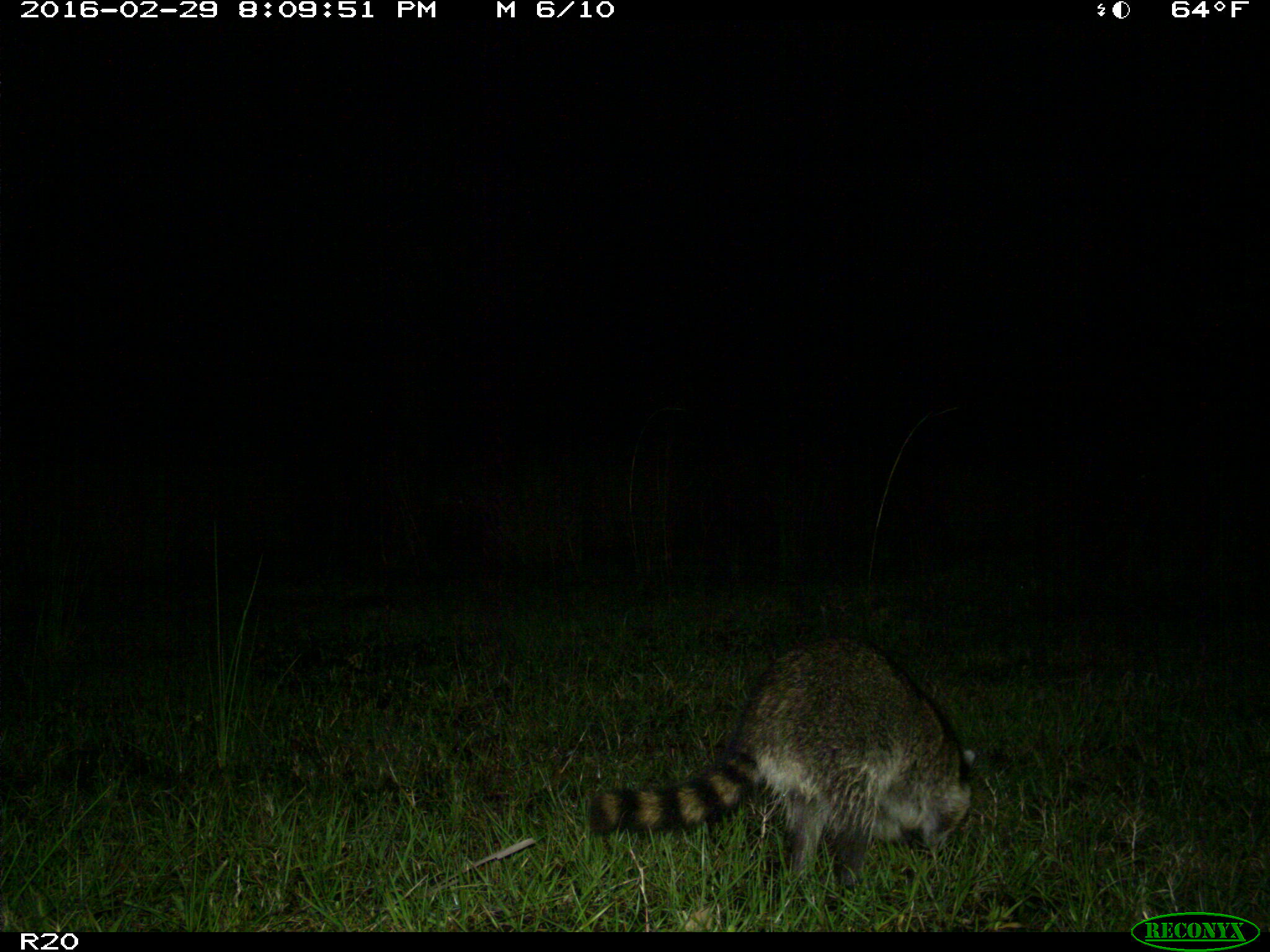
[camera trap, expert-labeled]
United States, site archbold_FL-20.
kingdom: Animalia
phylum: Chordata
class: Mammalia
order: Carnivora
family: Procyonidae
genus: Procyon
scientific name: Procyon lotor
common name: common raccoon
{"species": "Procyon lotor (common raccoon)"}